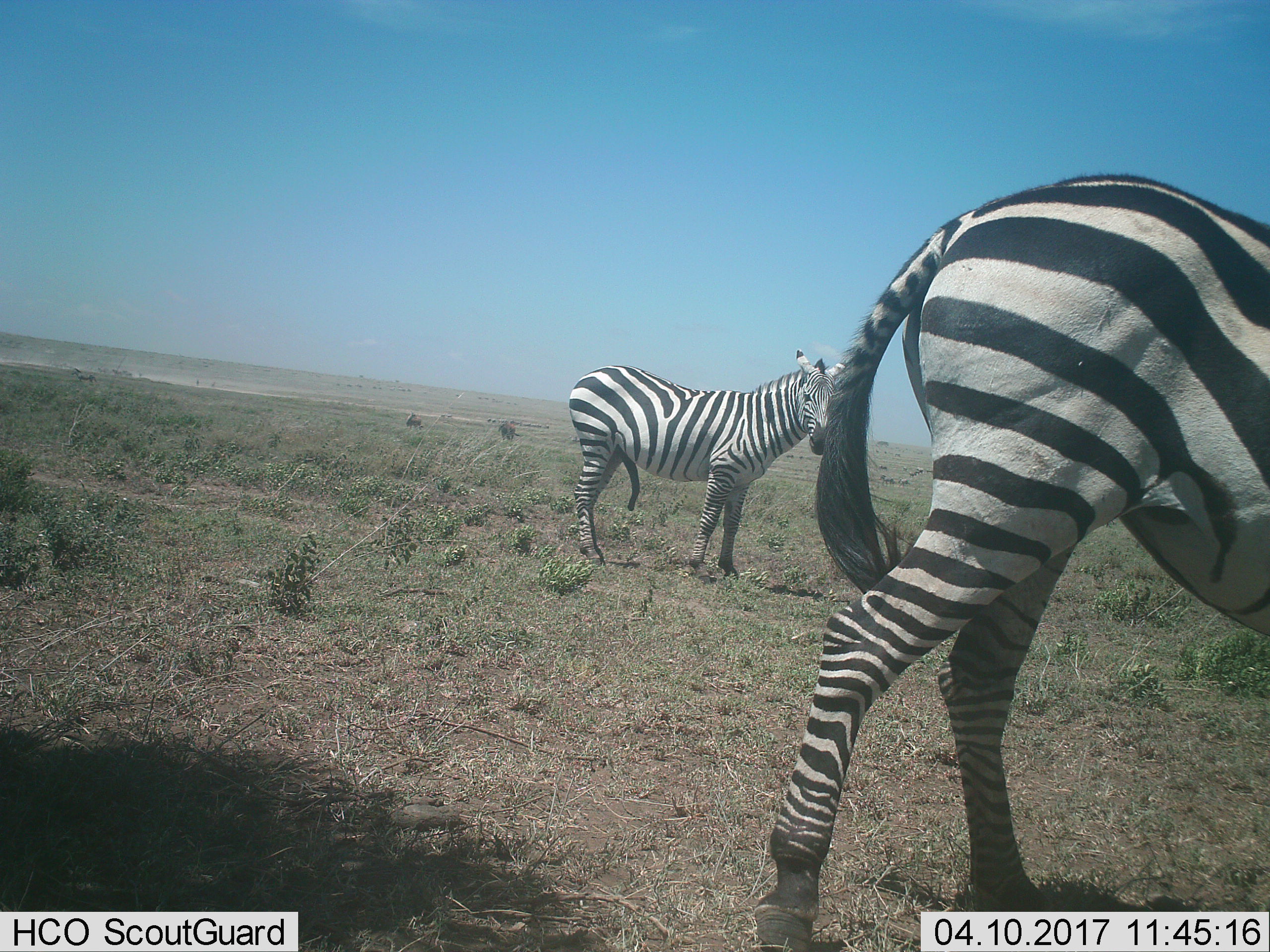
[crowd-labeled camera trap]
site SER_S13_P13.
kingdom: Animalia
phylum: Chordata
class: Mammalia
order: Perissodactyla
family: Equidae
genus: Equus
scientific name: Equus quagga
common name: plains zebra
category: zebraplains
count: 2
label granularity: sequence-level